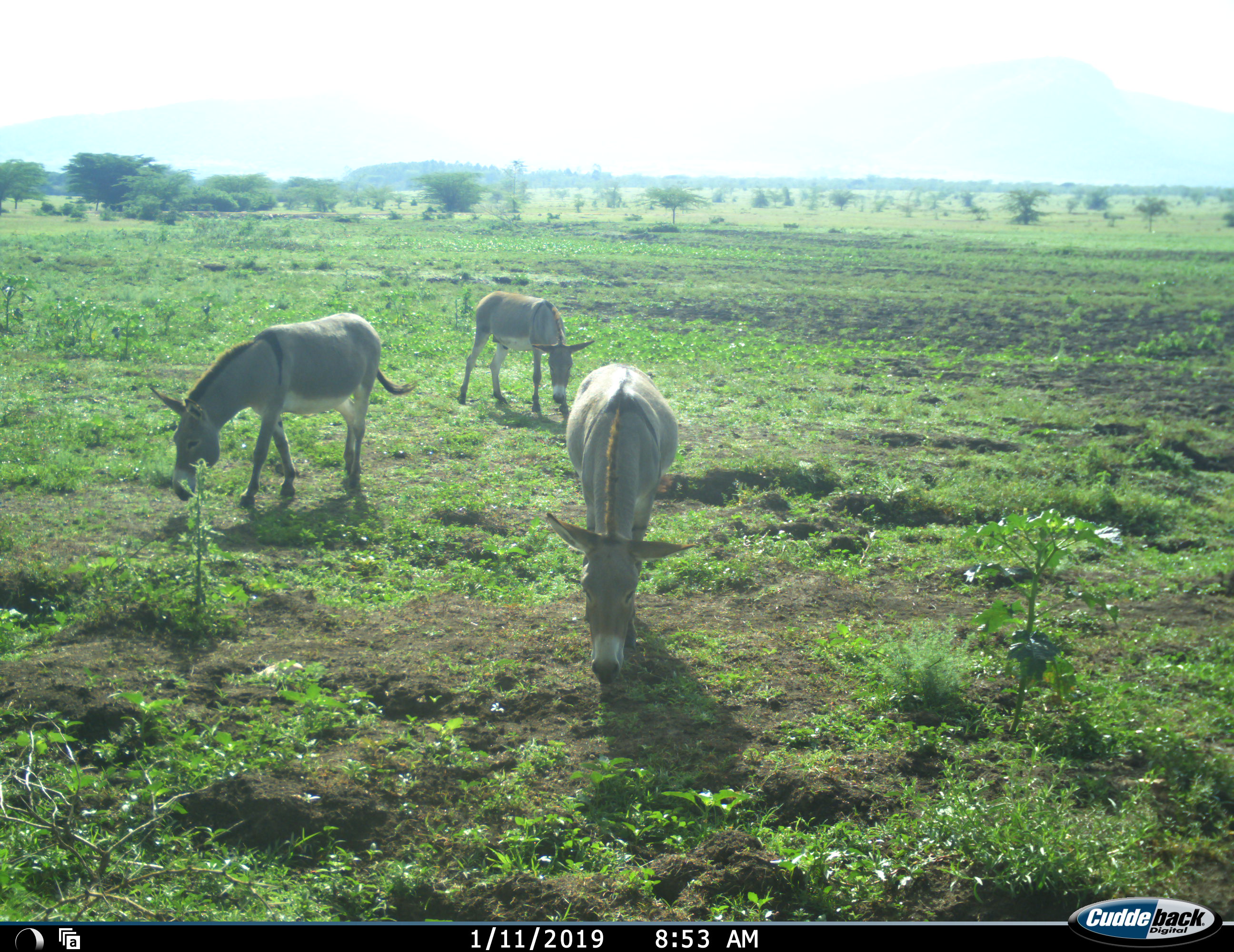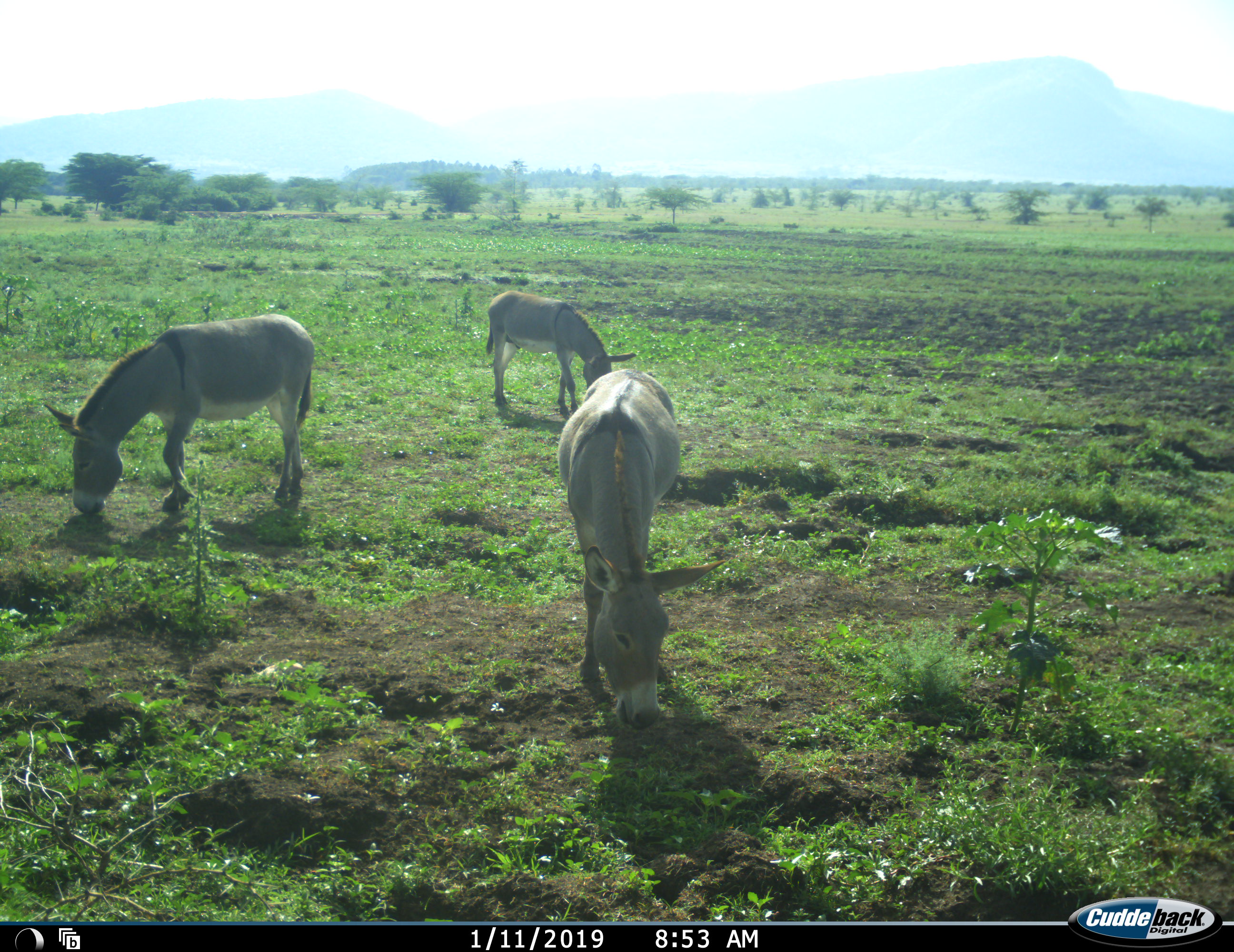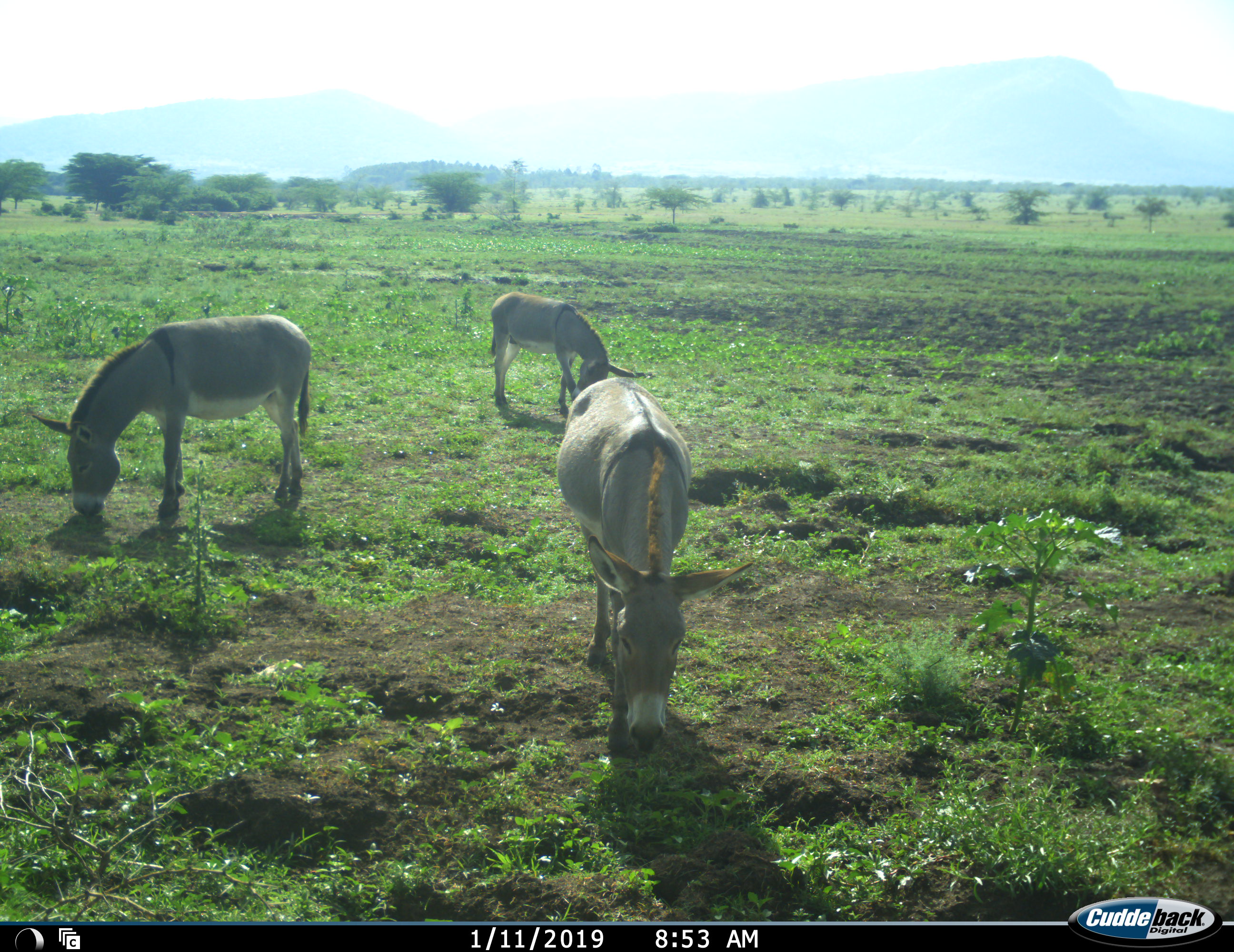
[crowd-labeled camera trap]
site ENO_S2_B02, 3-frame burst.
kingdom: Animalia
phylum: Chordata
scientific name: Vertebrata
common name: domestic animal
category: domesticanimal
Domesticanimal (domestic animal) (Vertebrata), count 3. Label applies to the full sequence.